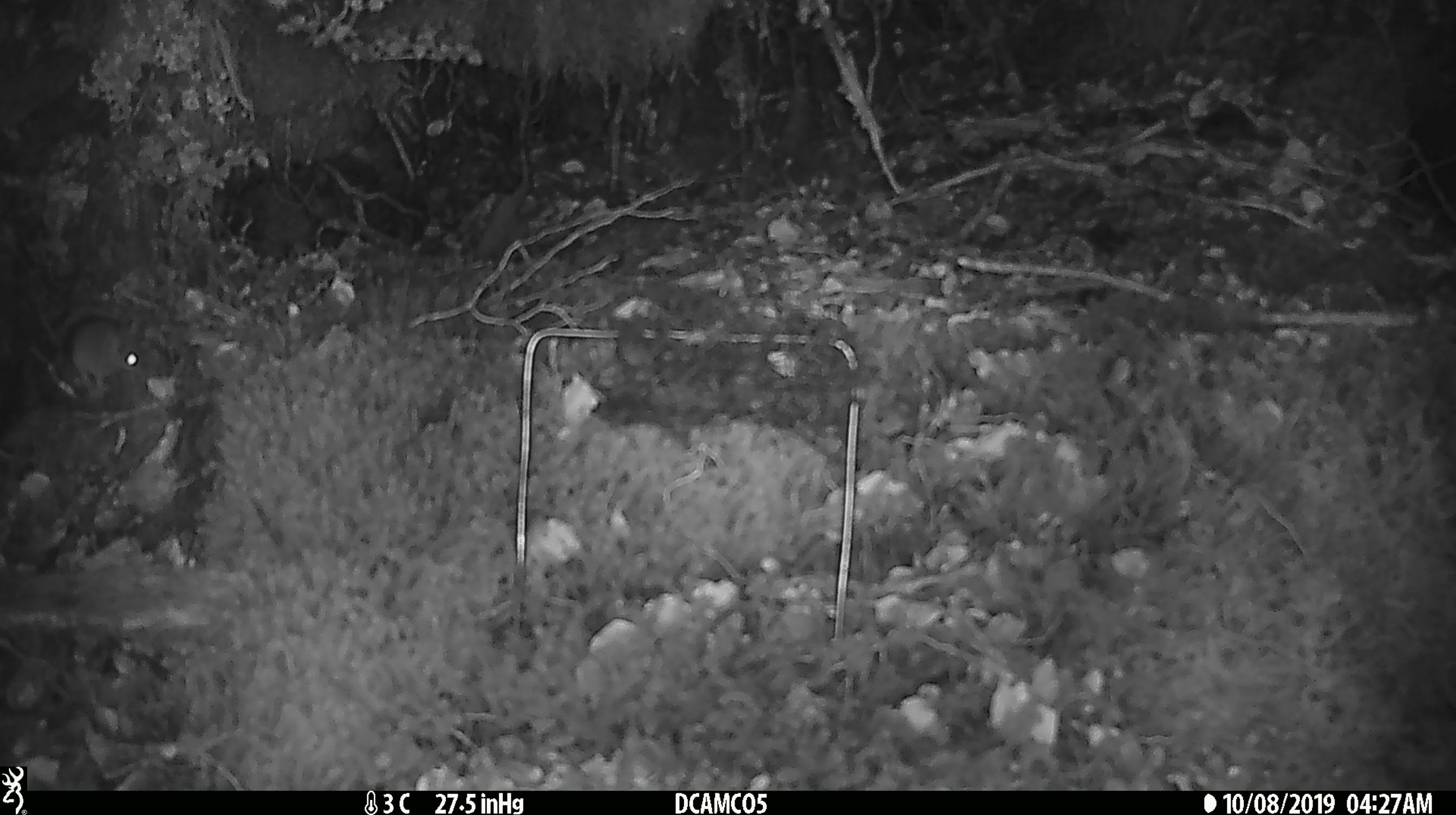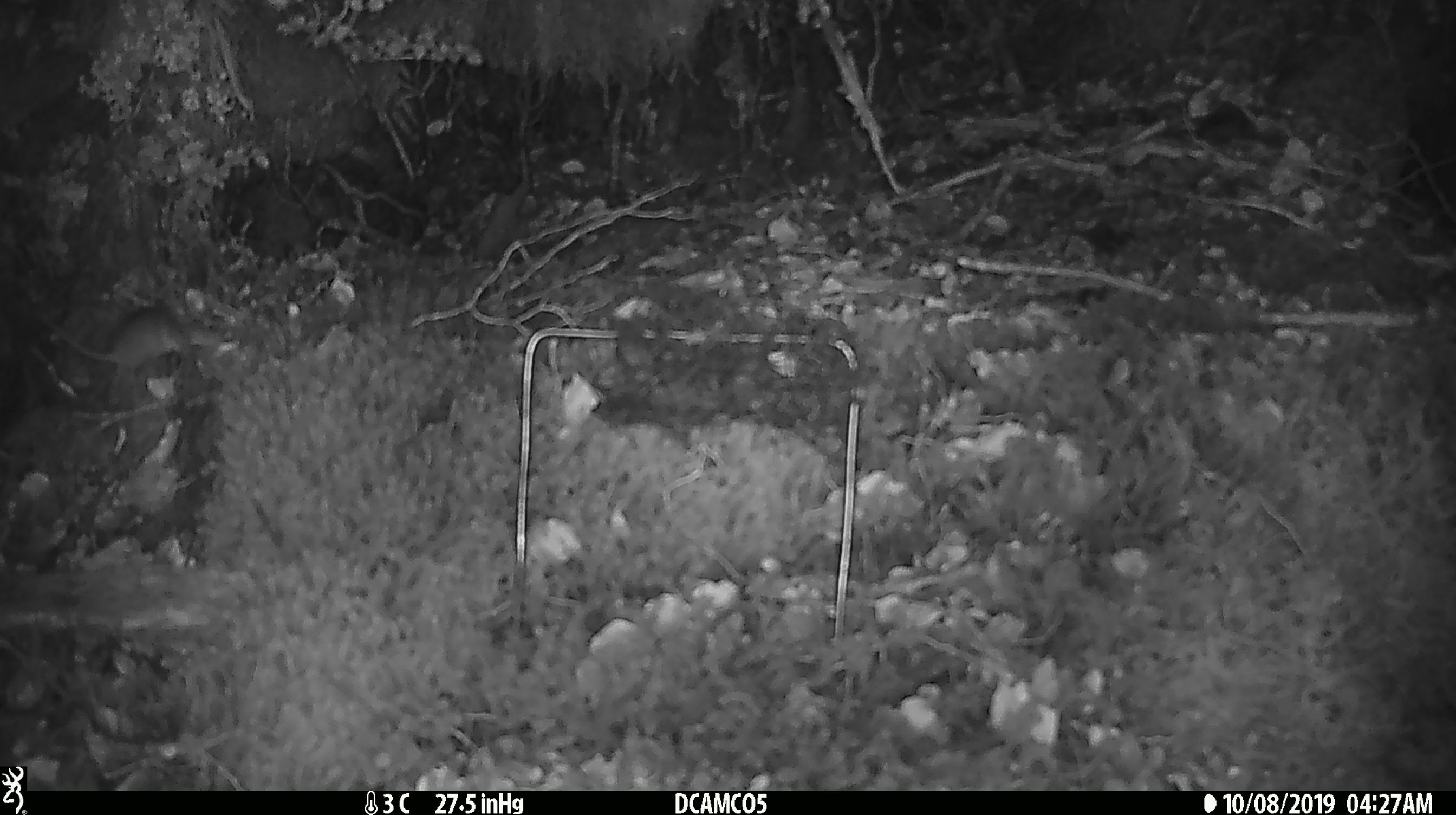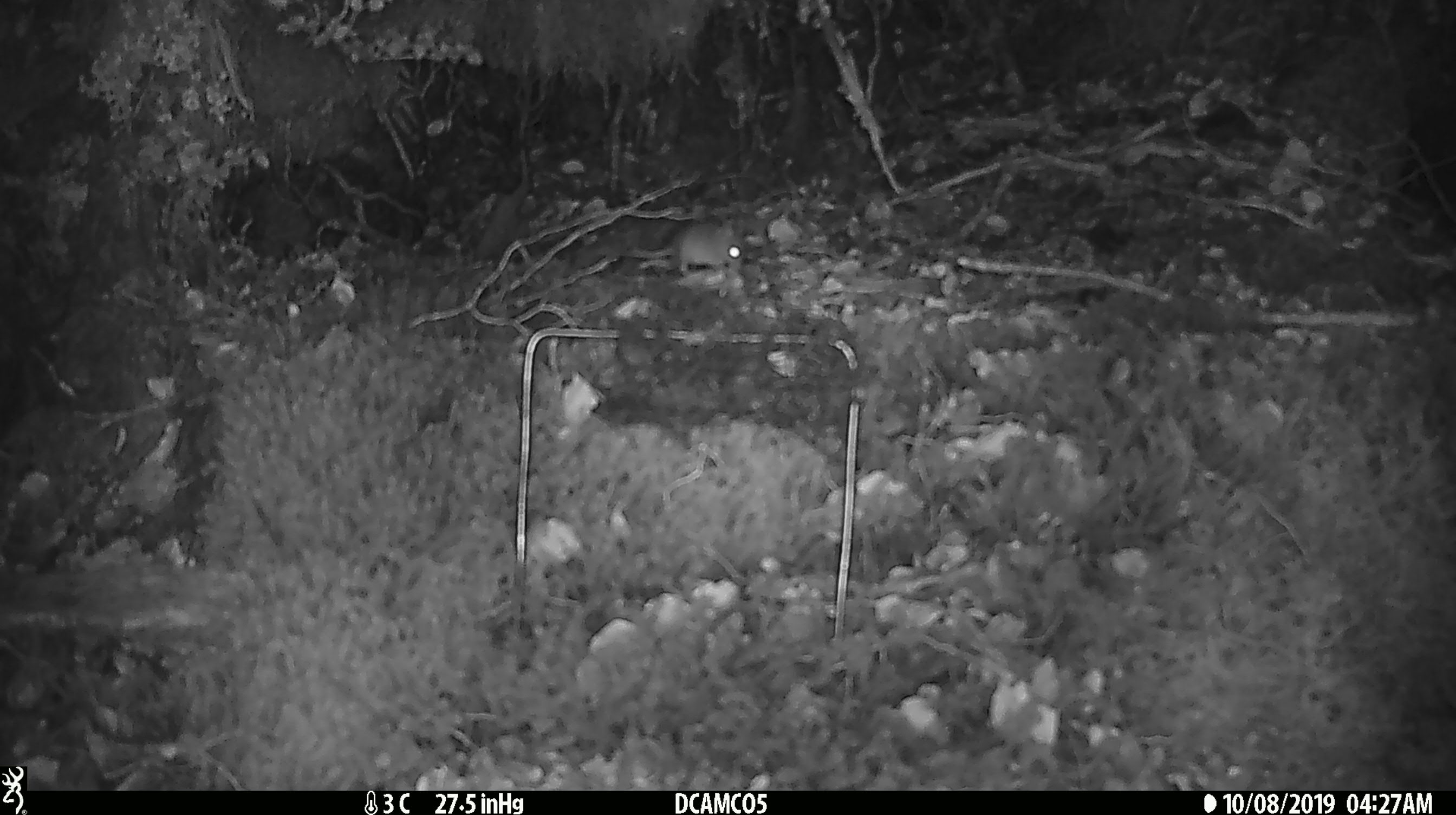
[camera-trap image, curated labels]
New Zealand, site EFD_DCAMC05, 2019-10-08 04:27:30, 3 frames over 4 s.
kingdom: Animalia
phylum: Chordata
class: Mammalia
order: Rodentia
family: Muridae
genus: Mus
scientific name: Mus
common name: mouse